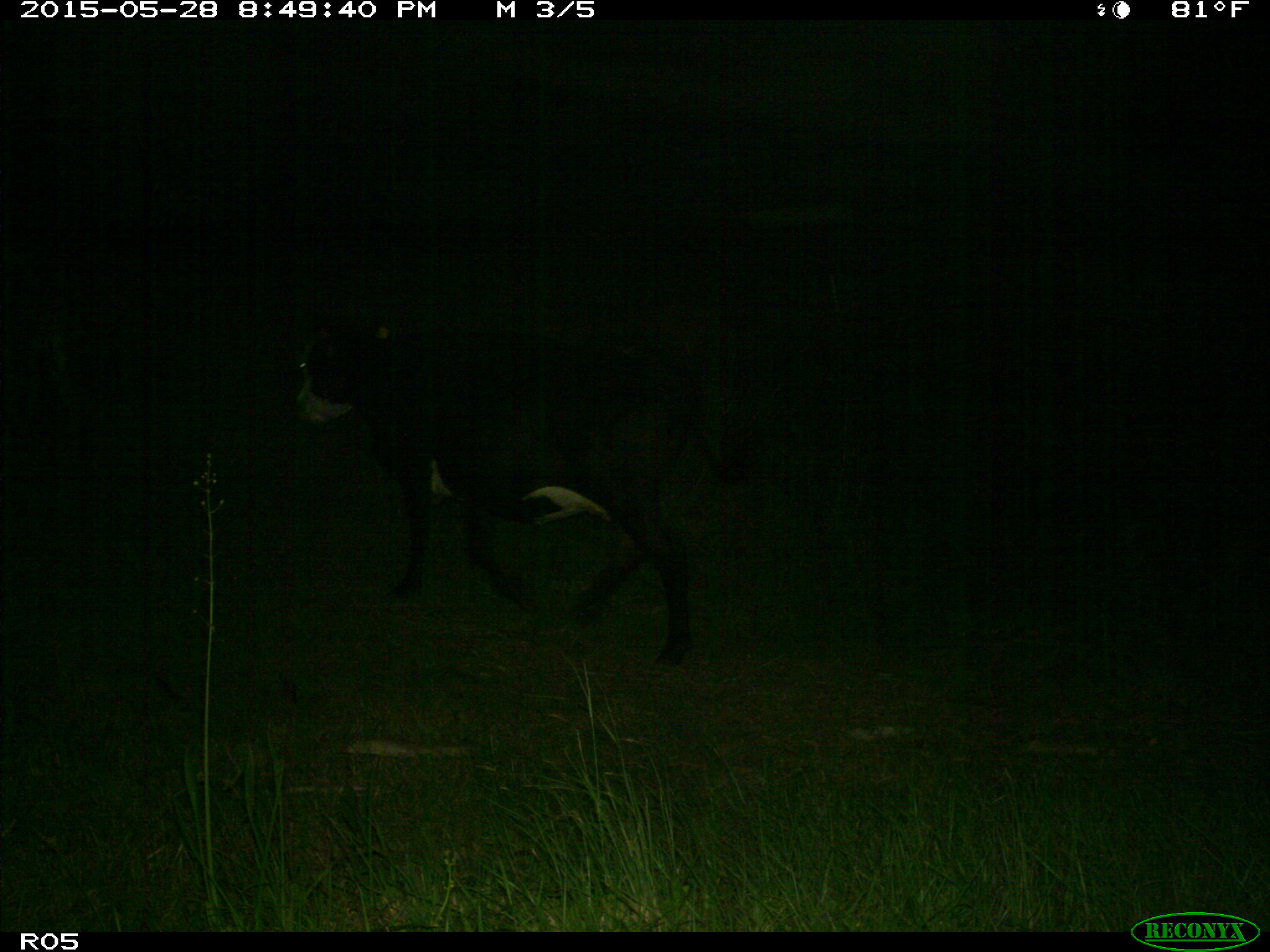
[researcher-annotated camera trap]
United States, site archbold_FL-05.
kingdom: Animalia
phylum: Chordata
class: Mammalia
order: Artiodactyla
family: Bovidae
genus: Bos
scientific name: Bos taurus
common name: domestic cow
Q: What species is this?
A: Bos taurus (domestic cow).